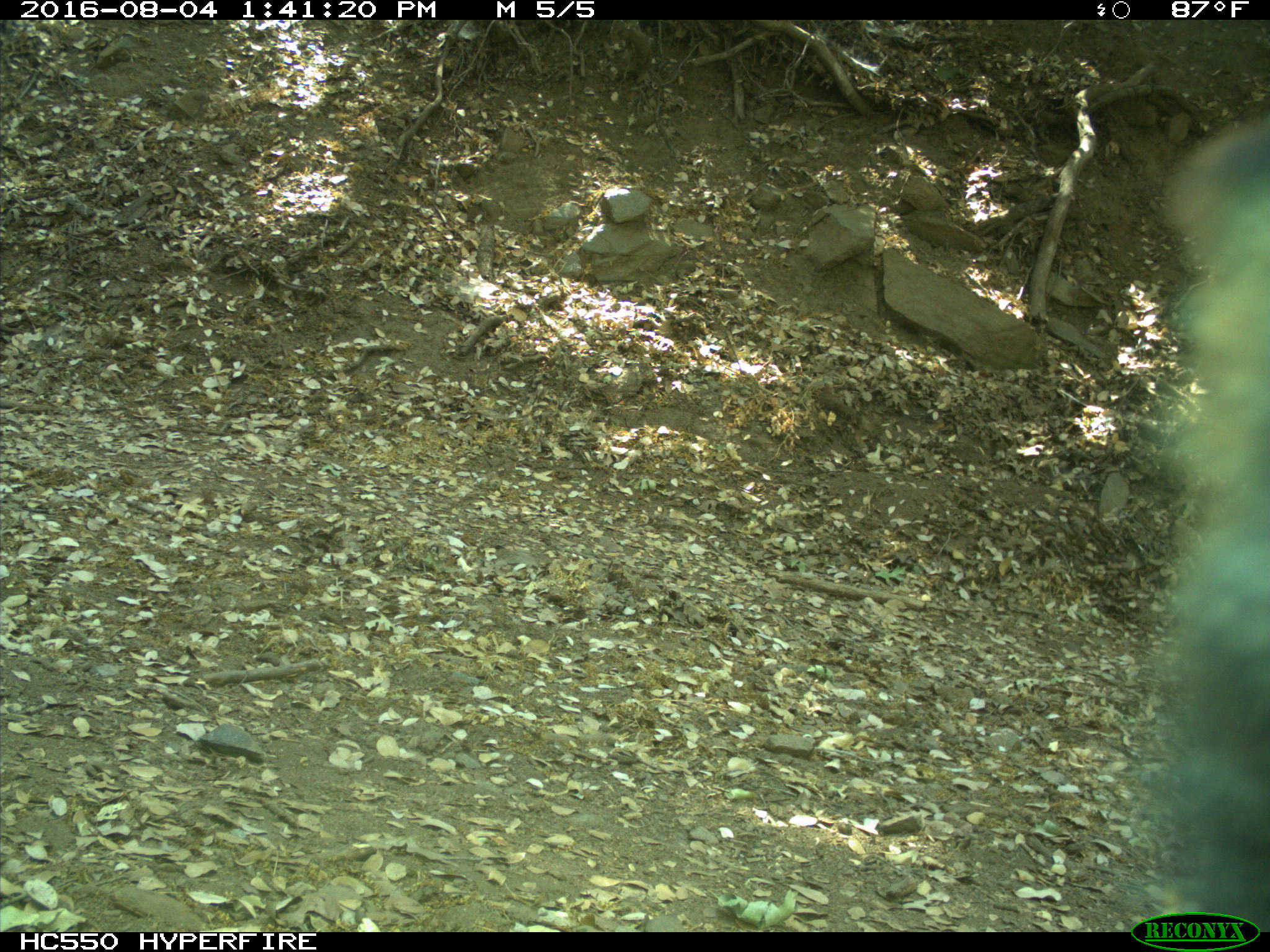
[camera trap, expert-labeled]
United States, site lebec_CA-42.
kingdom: Animalia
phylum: Chordata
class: Mammalia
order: Carnivora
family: Ursidae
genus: Ursus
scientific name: Ursus americanus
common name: american black bear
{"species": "Ursus americanus (american black bear)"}